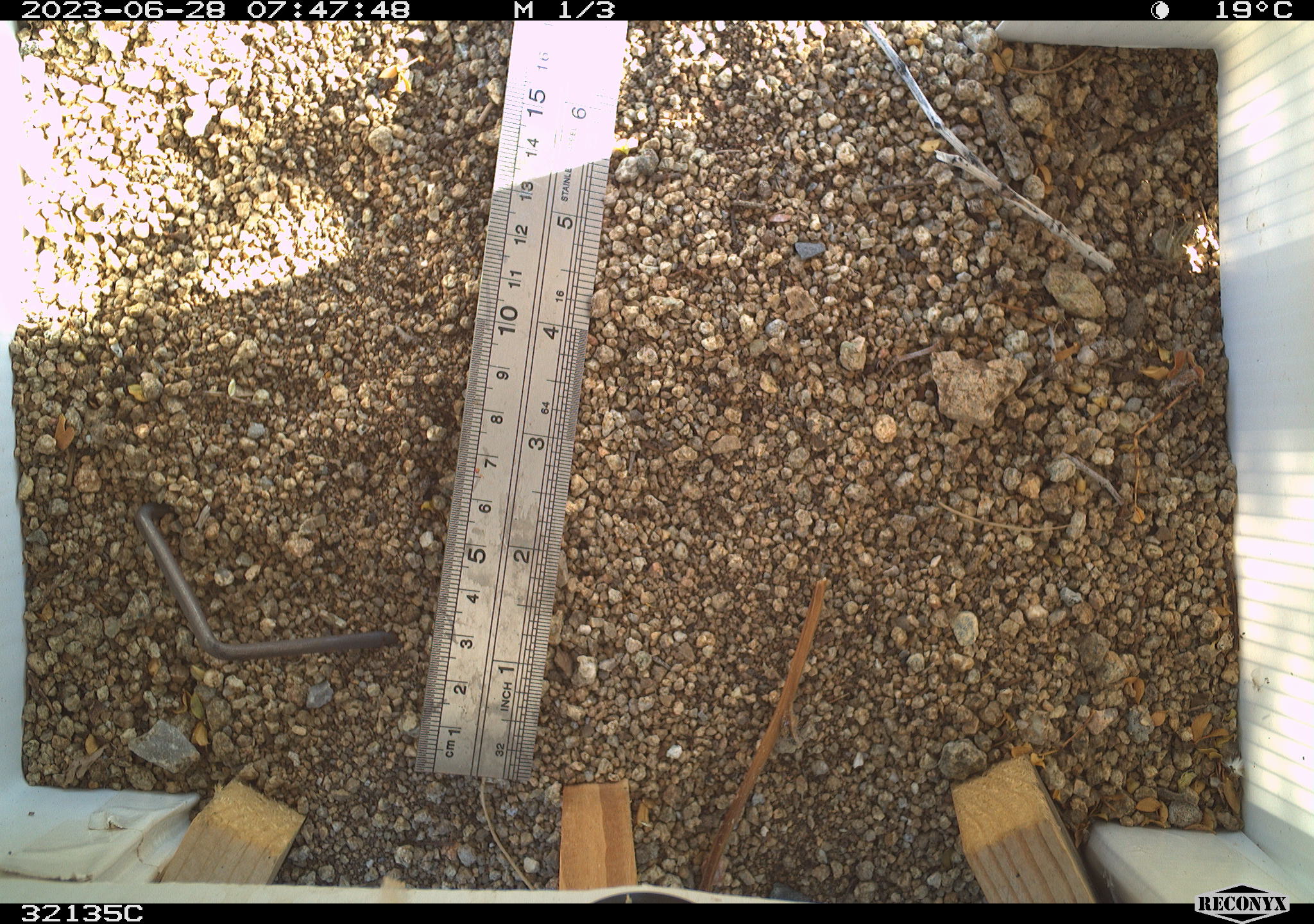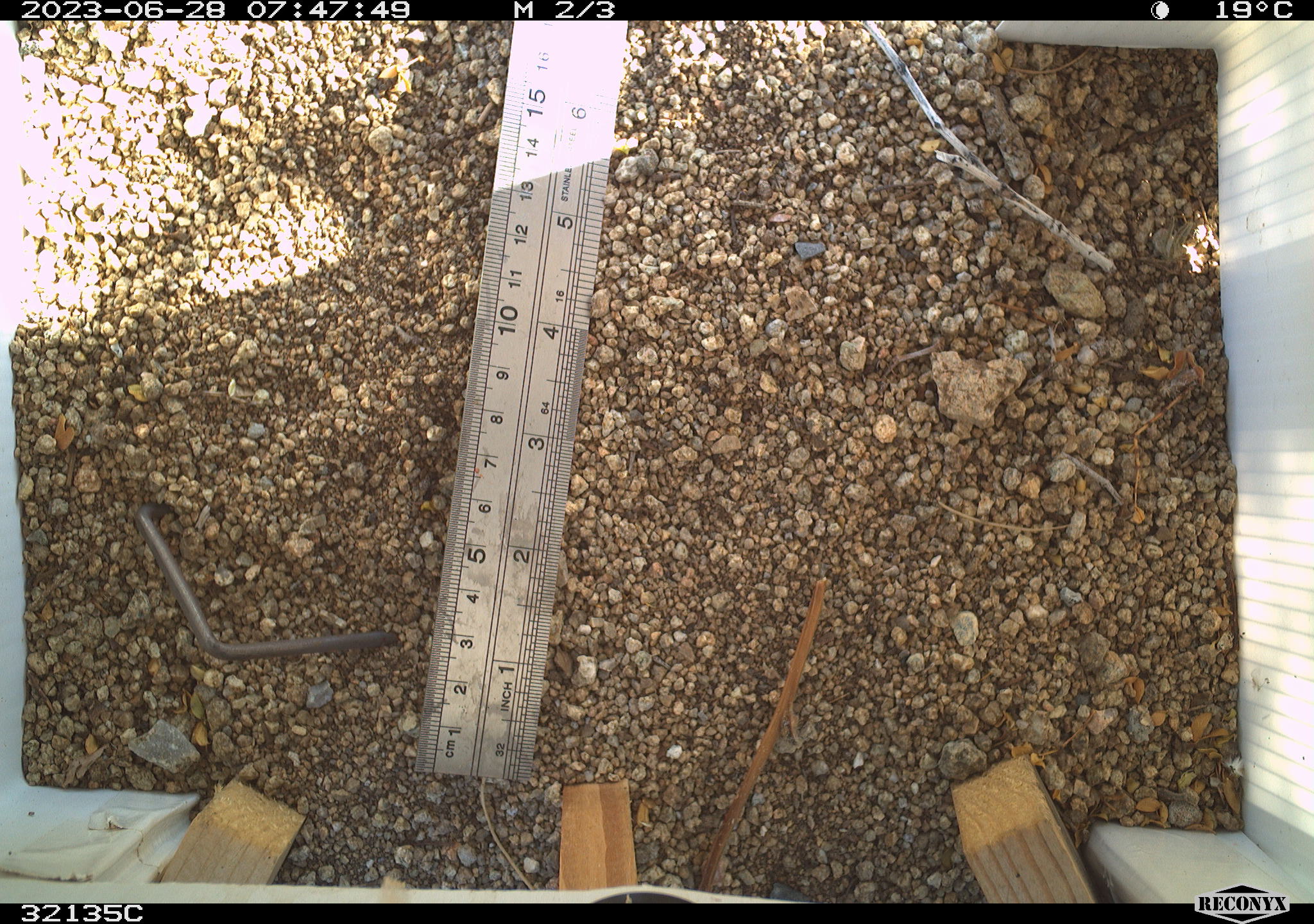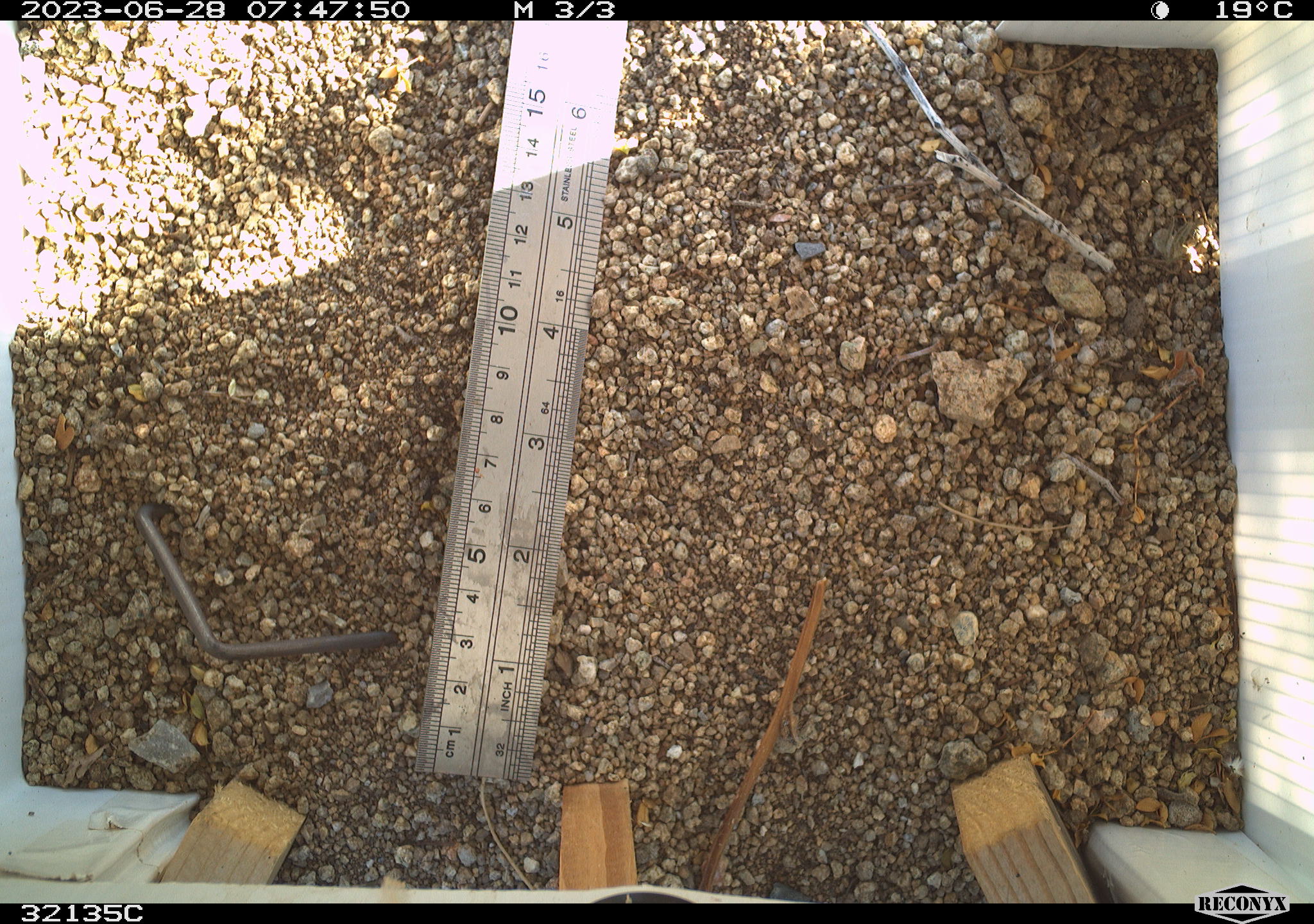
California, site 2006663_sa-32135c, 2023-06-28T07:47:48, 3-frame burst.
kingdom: Animalia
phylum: Chordata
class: Aves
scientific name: Aves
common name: bird